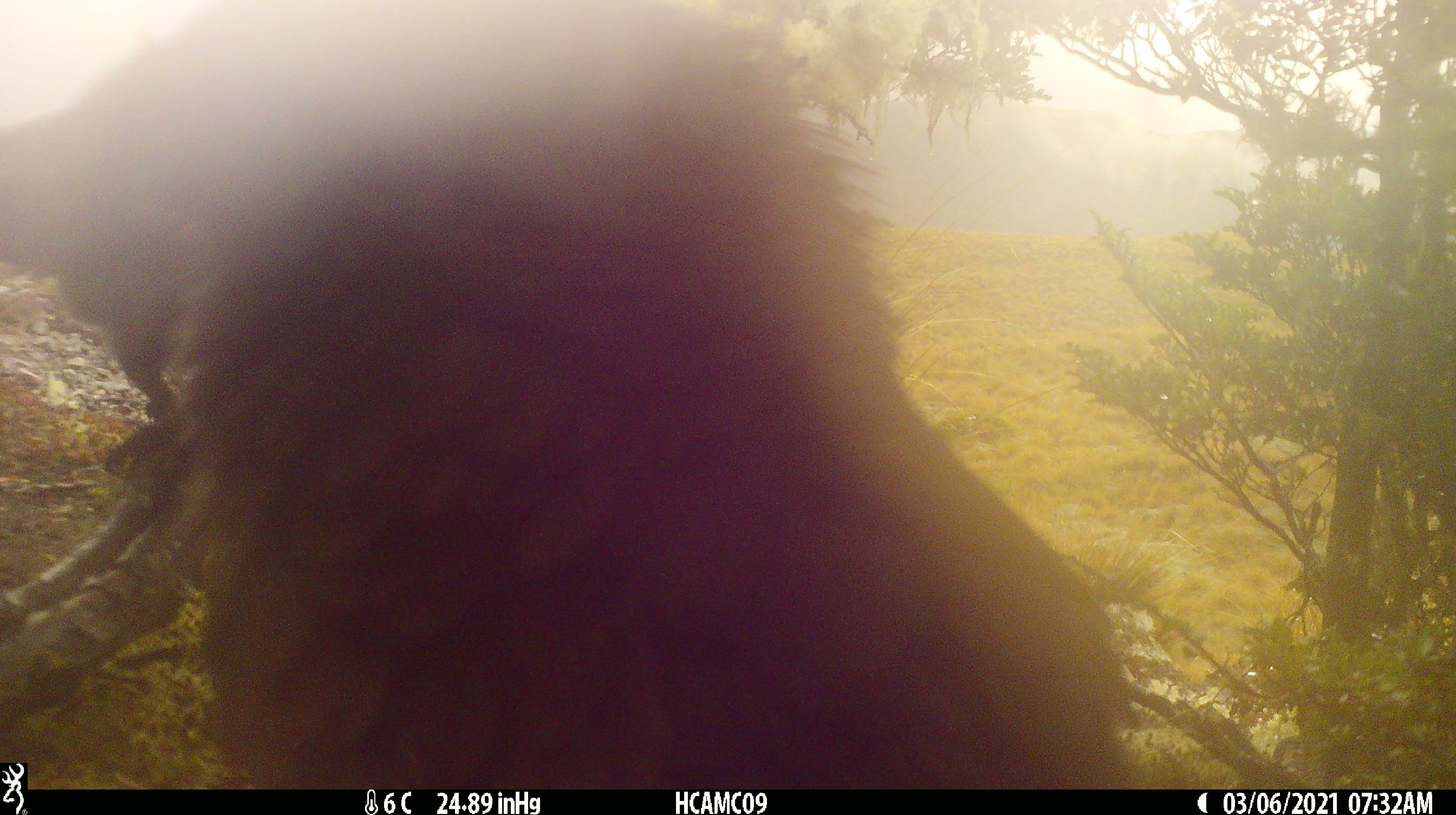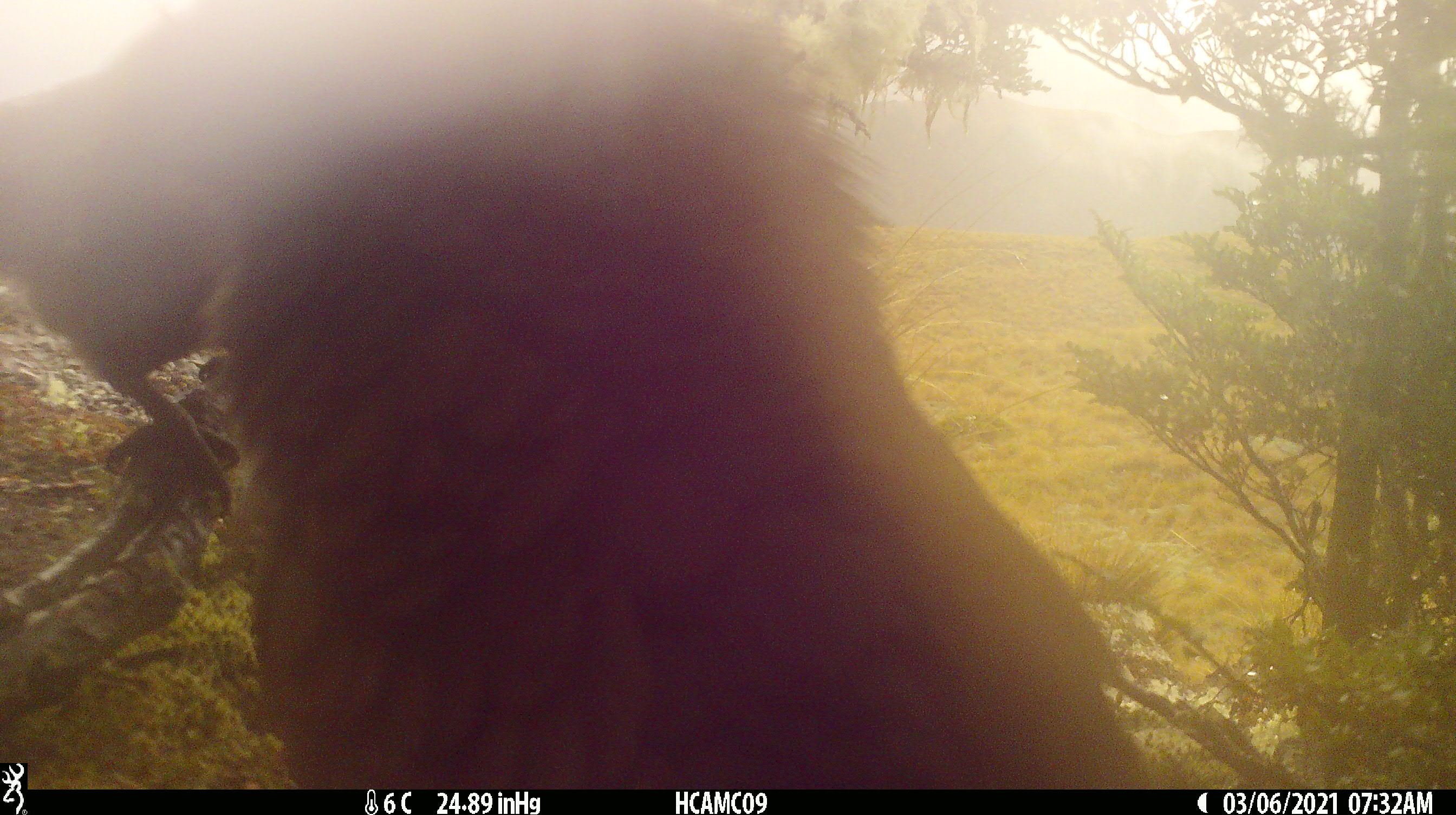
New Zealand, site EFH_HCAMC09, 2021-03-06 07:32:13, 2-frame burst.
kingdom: Animalia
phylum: Chordata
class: Aves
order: Psittaciformes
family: Strigopidae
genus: Nestor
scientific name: Nestor notabilis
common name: kea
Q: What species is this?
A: Kea (Nestor notabilis).